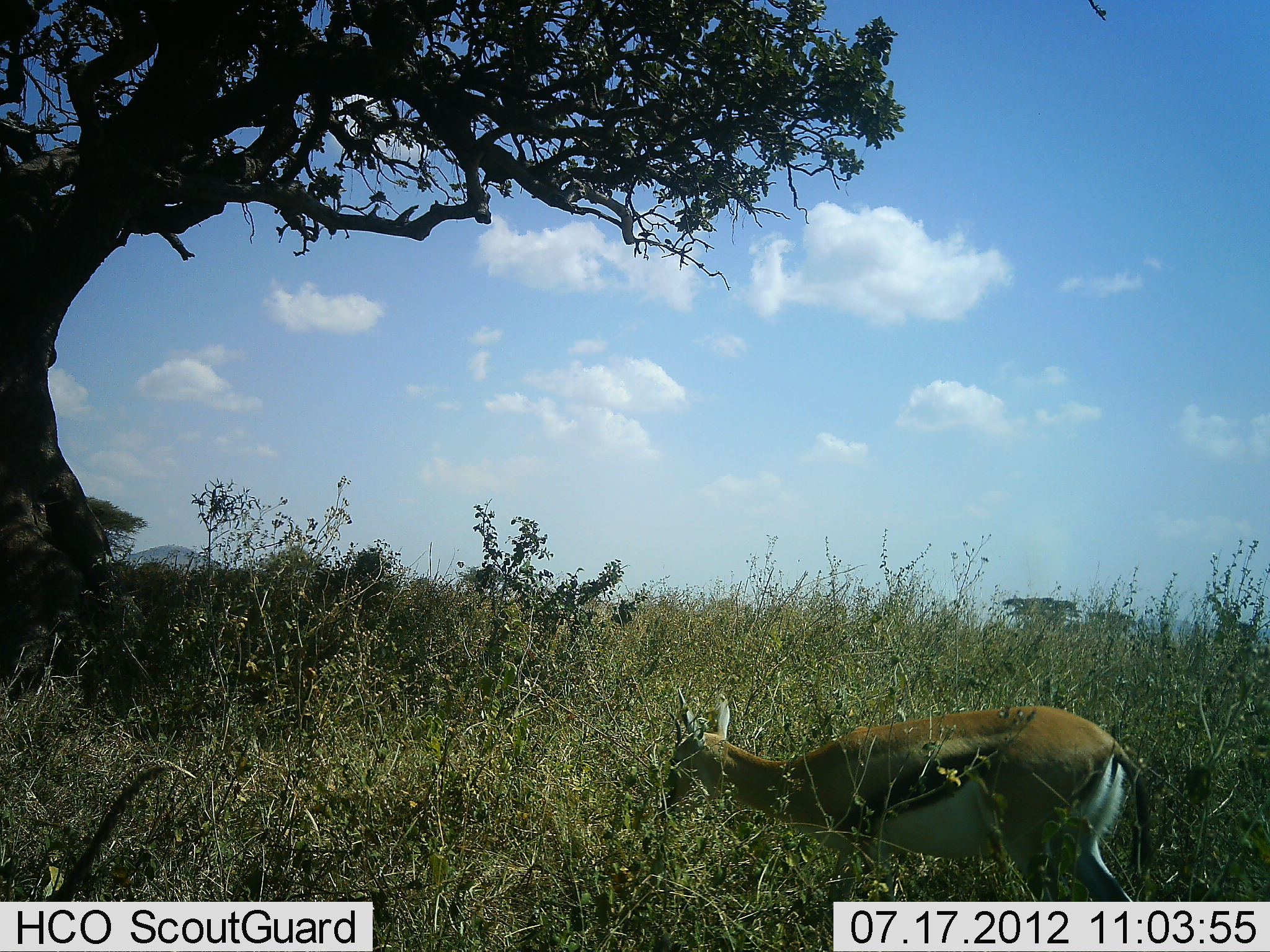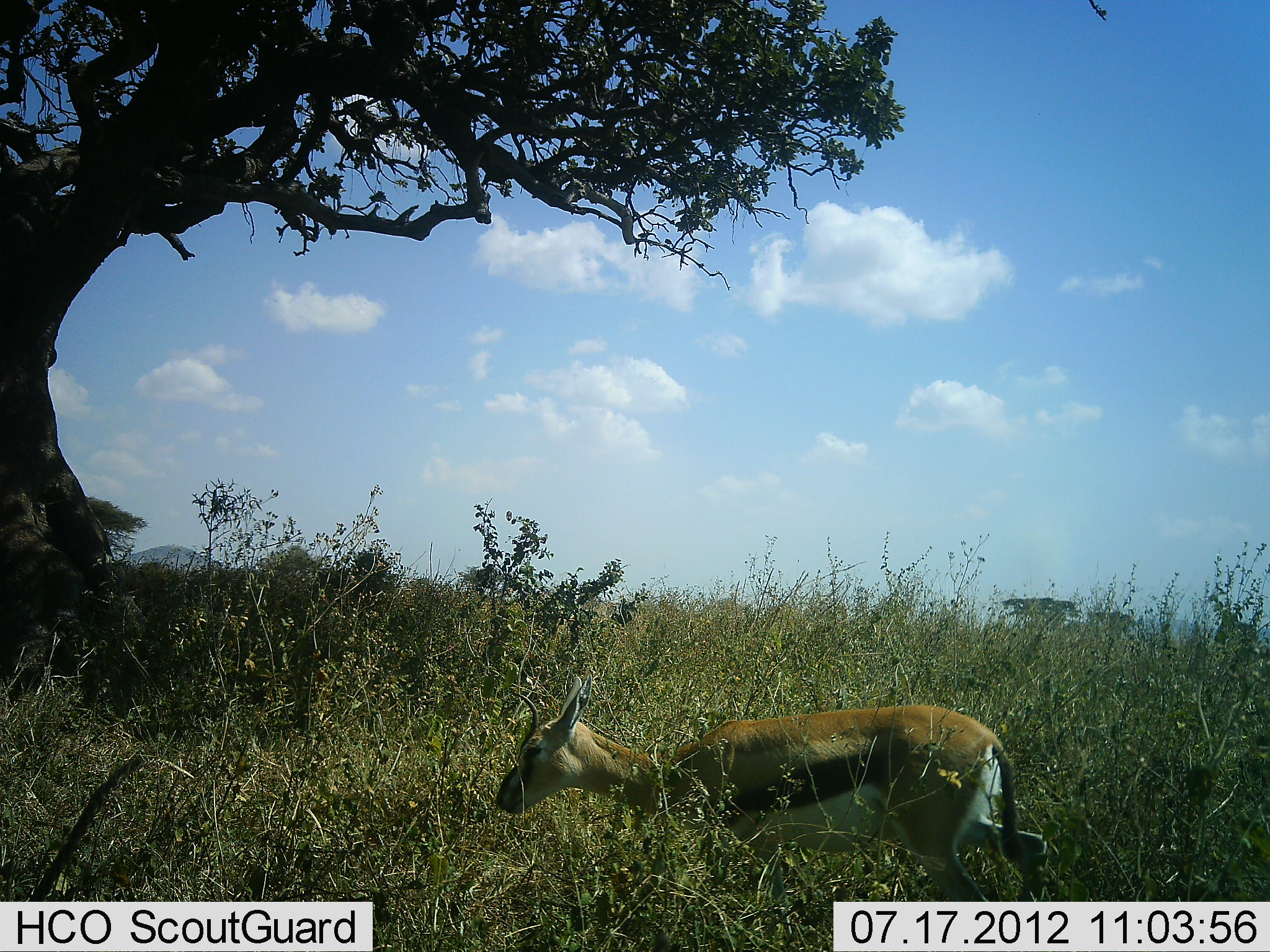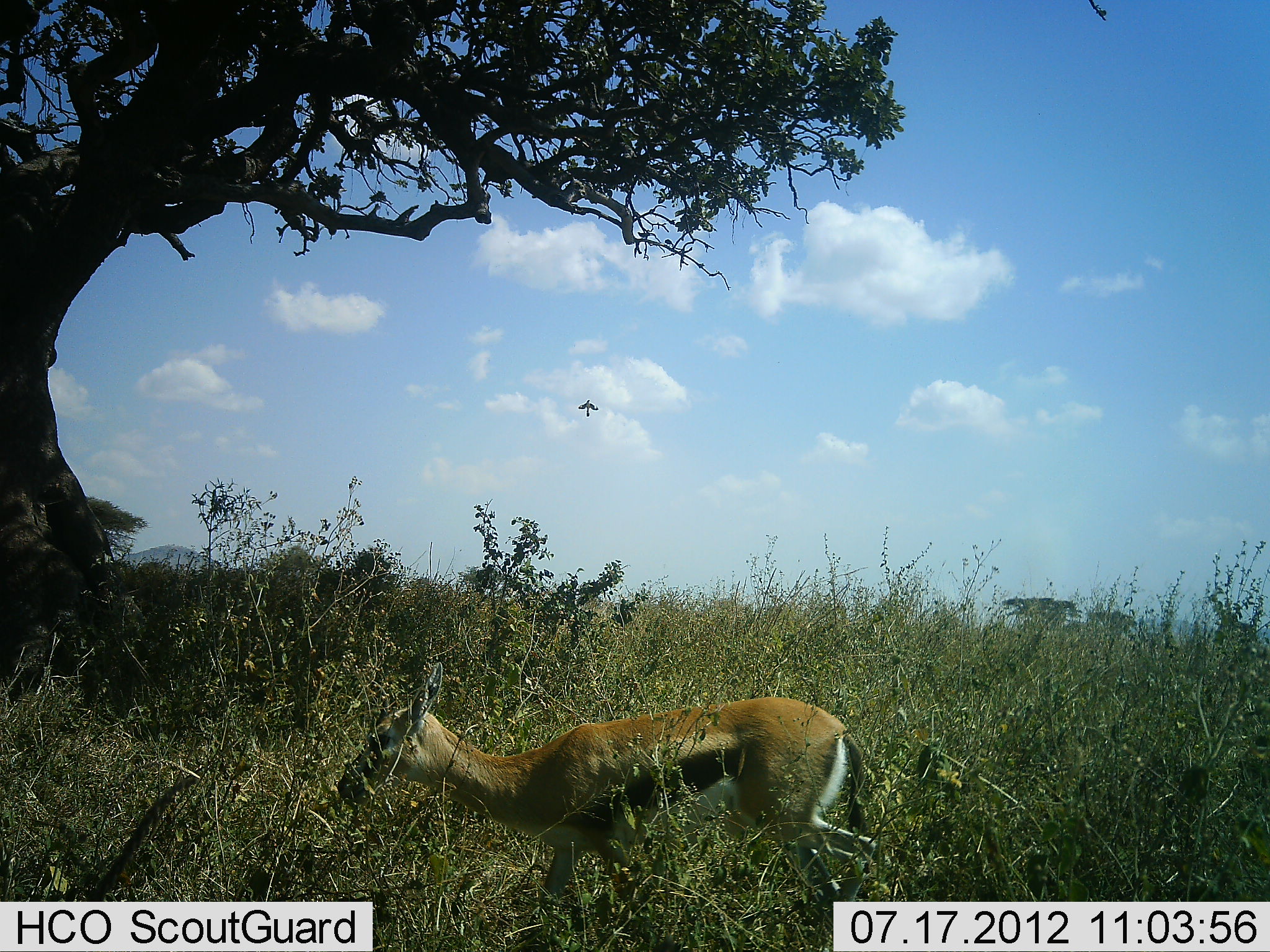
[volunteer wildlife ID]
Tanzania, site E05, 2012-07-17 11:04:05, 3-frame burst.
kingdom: Animalia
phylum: Chordata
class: Mammalia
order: Artiodactyla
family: Bovidae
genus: Eudorcas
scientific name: Eudorcas thomsonii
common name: thomson's gazelle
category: gazellethomsons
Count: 1.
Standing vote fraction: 9%.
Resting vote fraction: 0%.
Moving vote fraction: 91%.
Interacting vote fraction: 0%.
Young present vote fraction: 0%.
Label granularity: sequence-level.